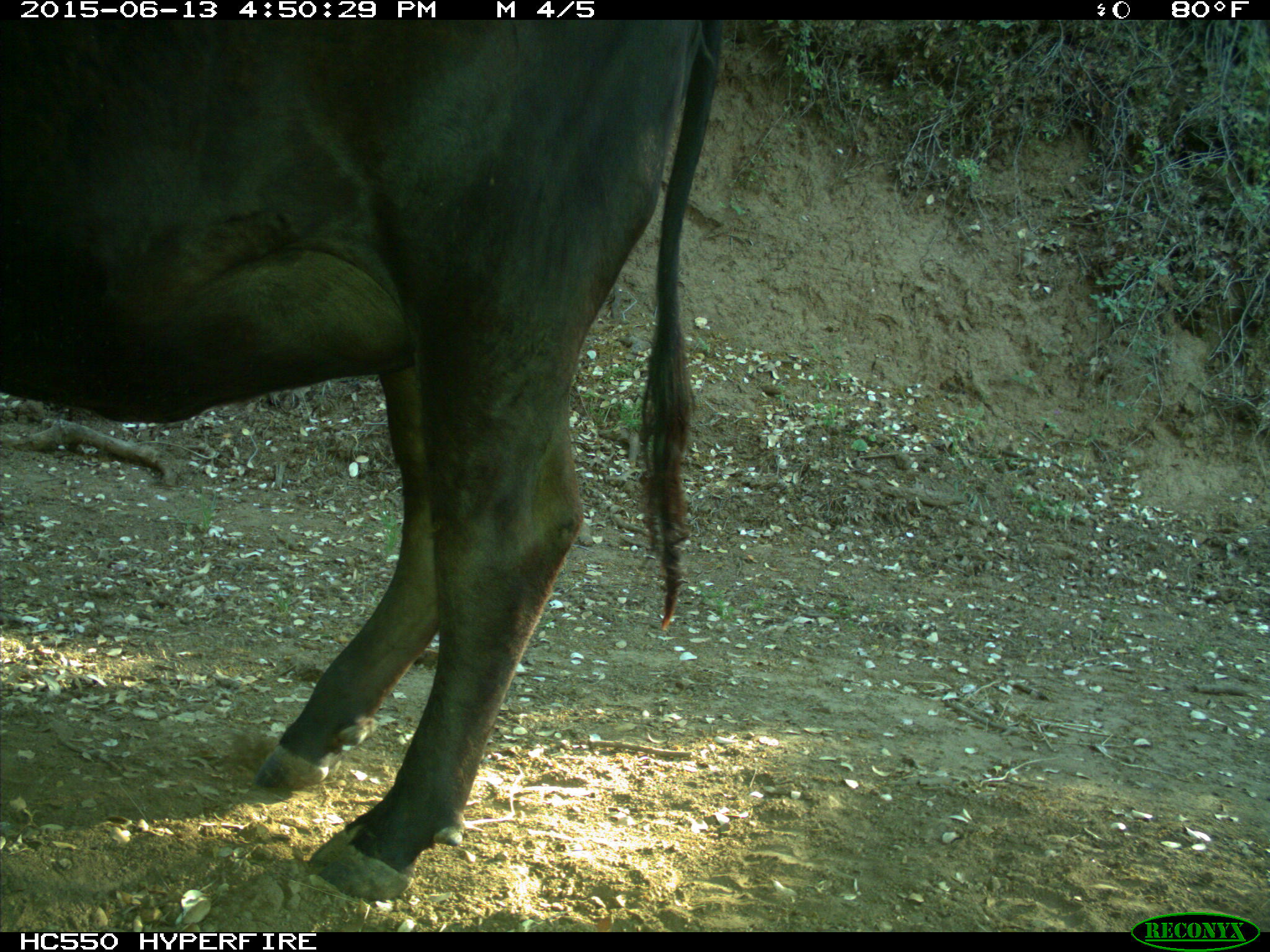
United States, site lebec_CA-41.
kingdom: Animalia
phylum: Chordata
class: Mammalia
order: Artiodactyla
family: Bovidae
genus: Bos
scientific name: Bos taurus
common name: domestic cow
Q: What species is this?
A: Bos taurus (domestic cow).